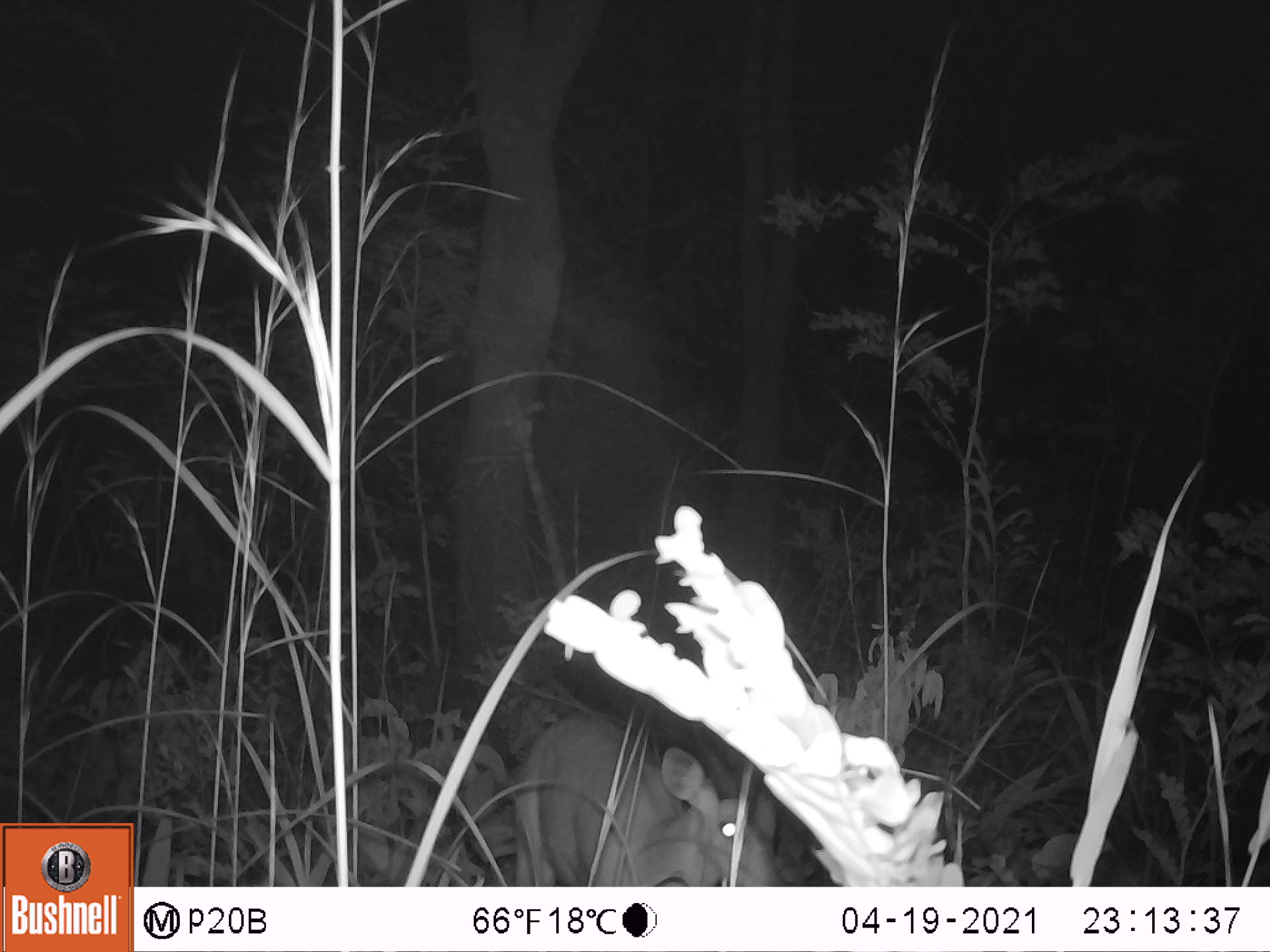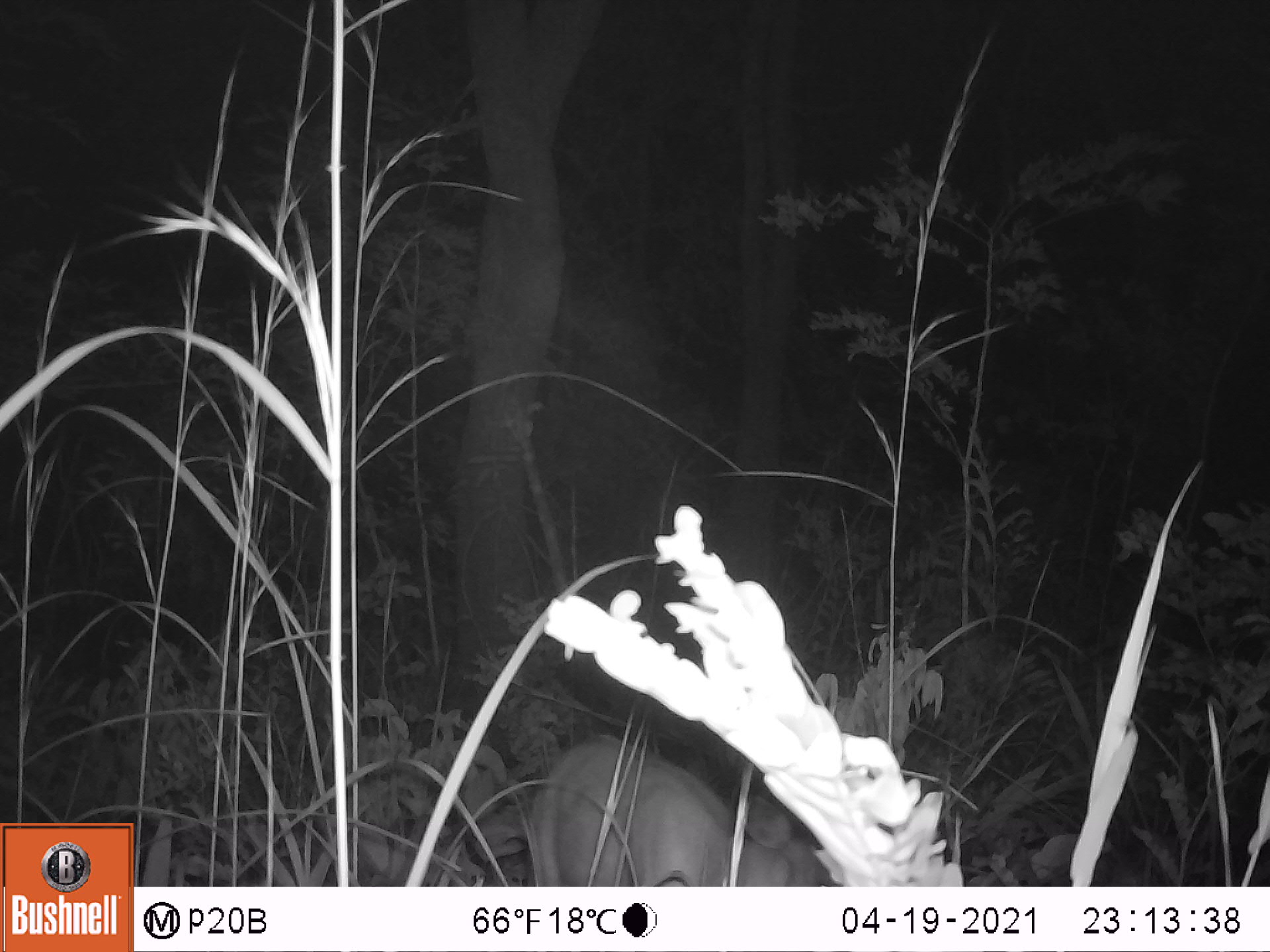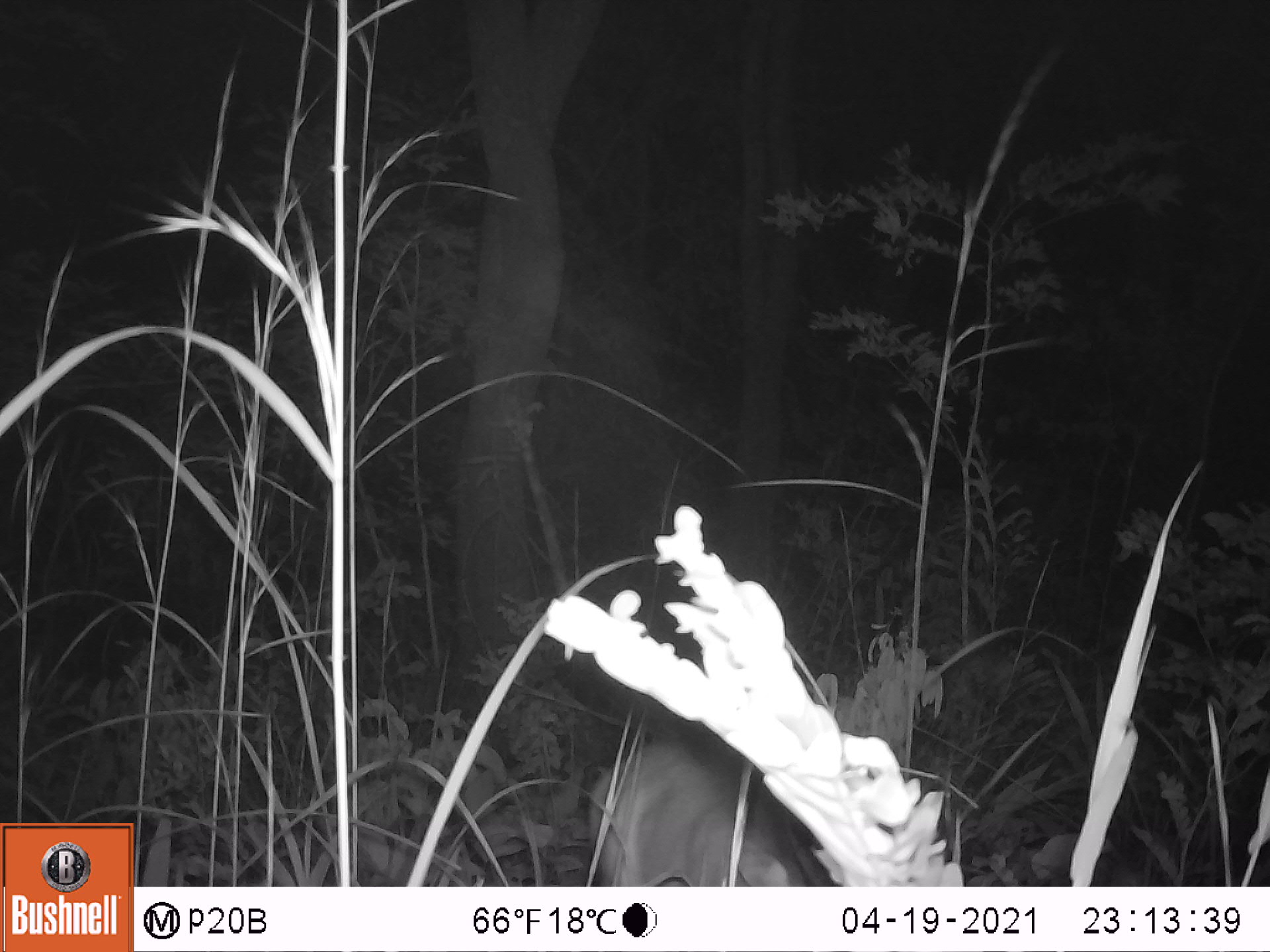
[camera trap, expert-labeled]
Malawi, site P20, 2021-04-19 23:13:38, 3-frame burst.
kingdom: Animalia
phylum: Chordata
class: Mammalia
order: Artiodactyla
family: Bovidae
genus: Tragelaphus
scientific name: Tragelaphus sylvaticus sylvaticus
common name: cape bushbuck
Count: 2.